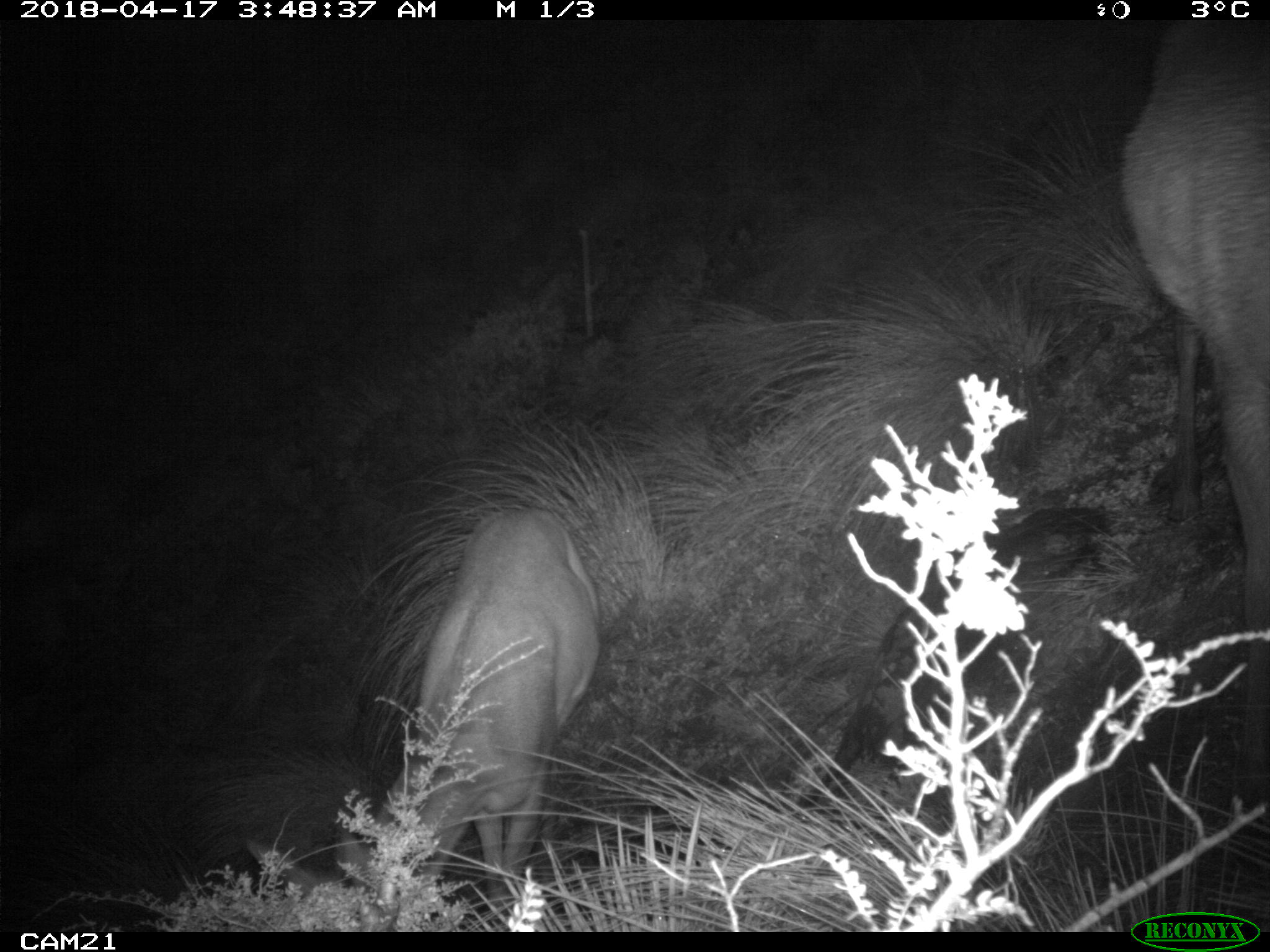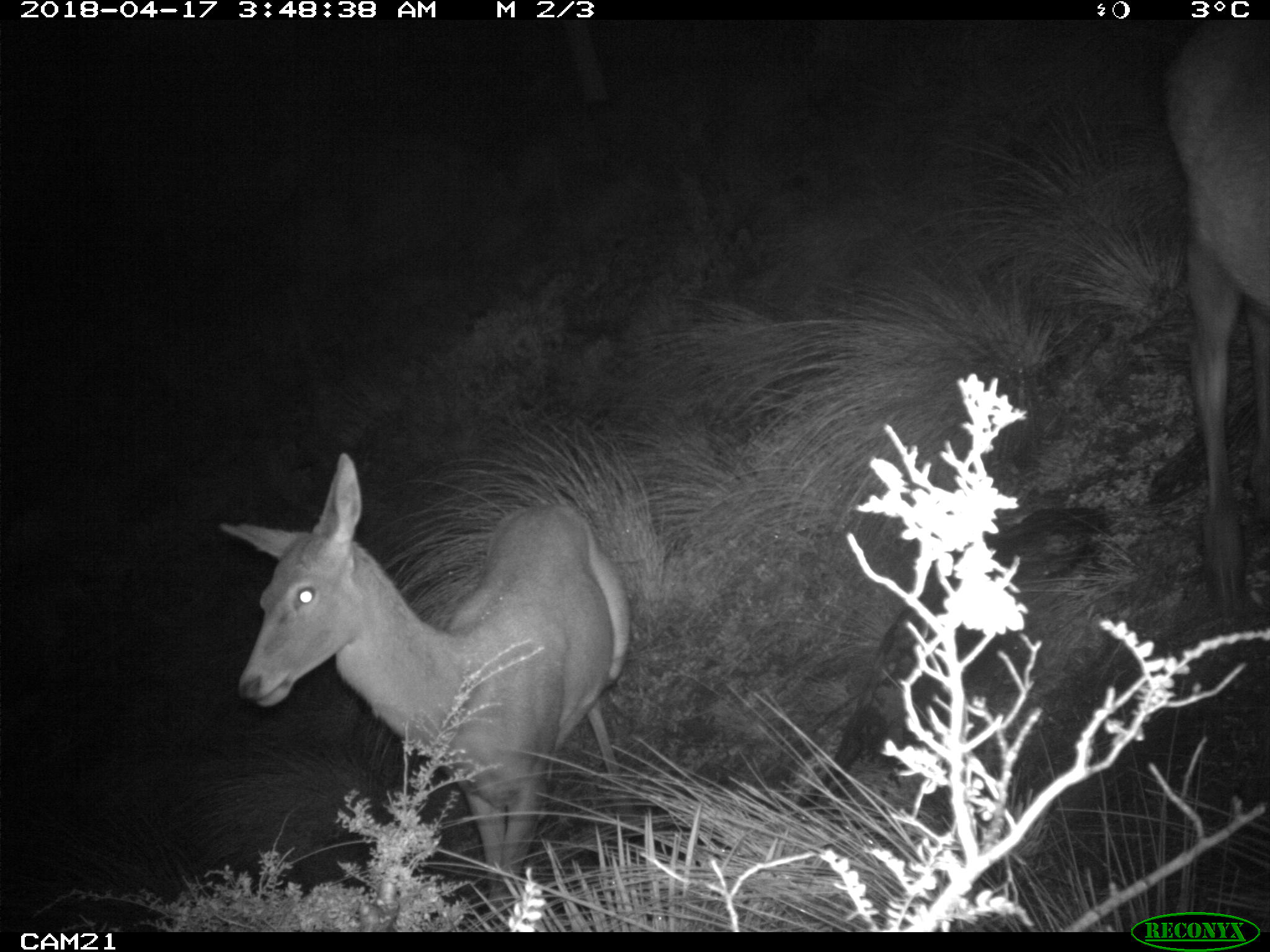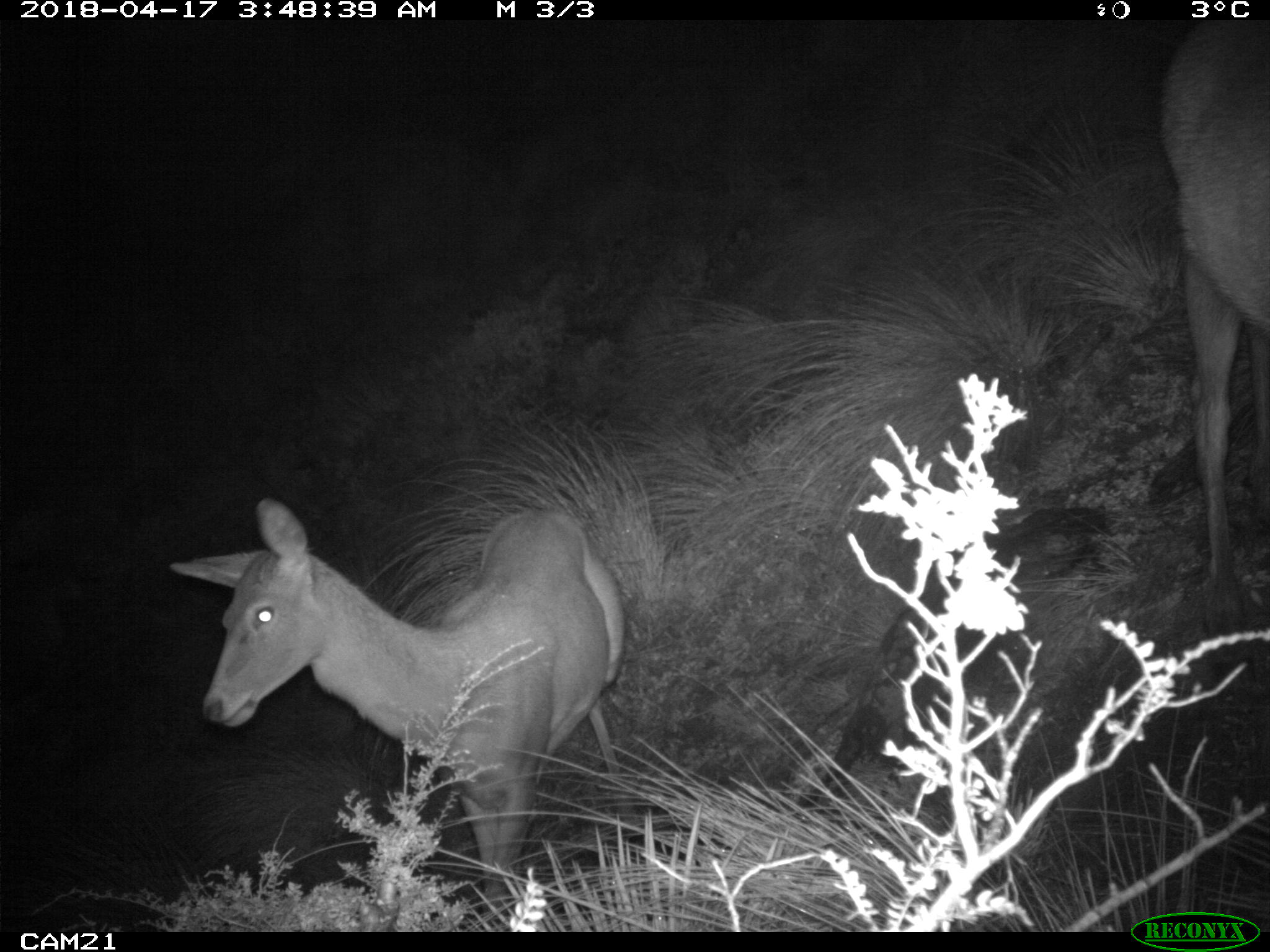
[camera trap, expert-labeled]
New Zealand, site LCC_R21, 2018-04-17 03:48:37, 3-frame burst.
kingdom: Animalia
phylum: Chordata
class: Mammalia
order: Artiodactyla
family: Cervidae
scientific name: Cervidae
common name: deer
Deer (Cervidae).